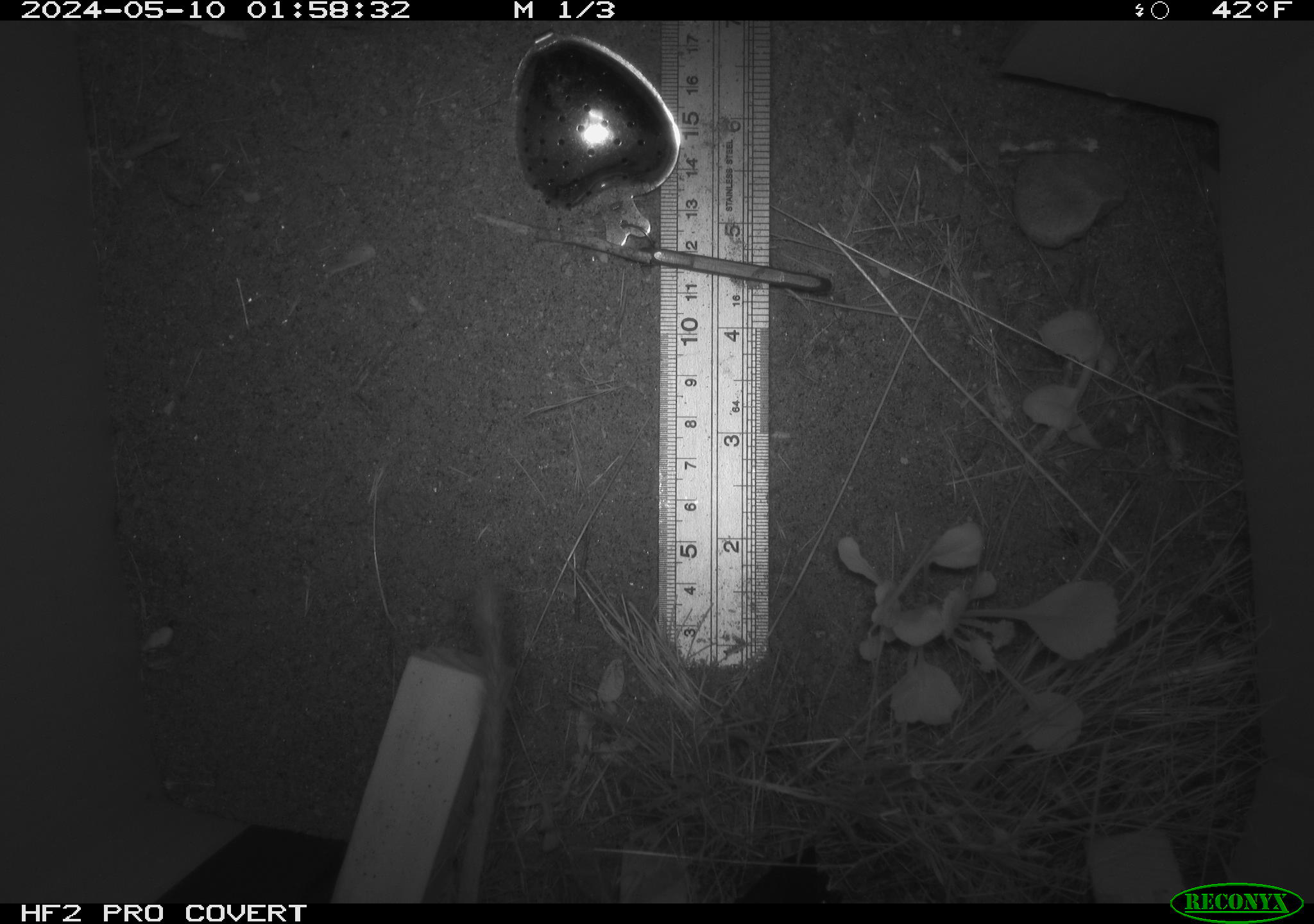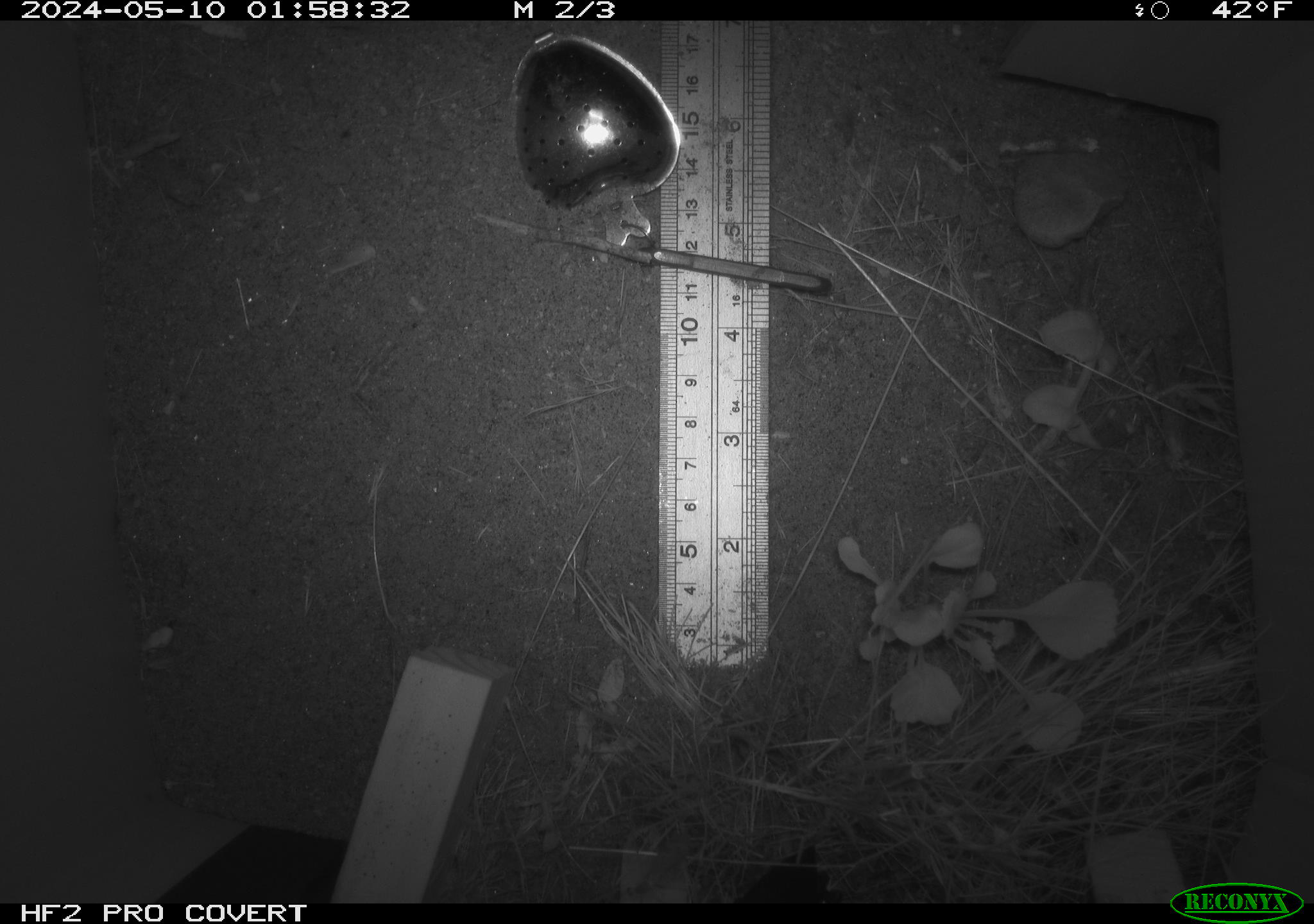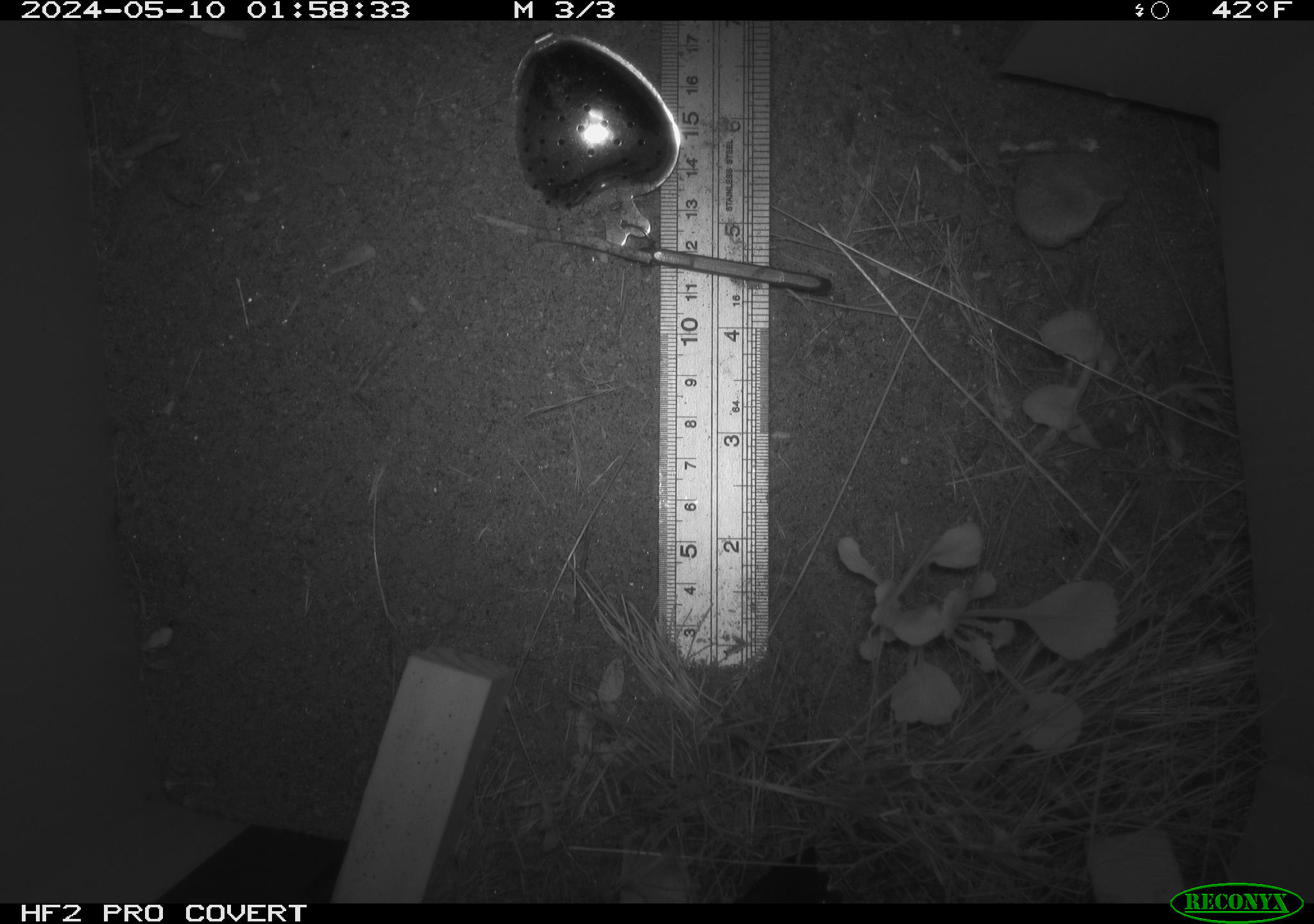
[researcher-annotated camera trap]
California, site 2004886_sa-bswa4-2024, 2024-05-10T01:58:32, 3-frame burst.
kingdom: Animalia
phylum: Chordata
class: Mammalia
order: Rodentia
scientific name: Rodentia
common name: rodent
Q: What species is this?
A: Rodent (Rodentia).